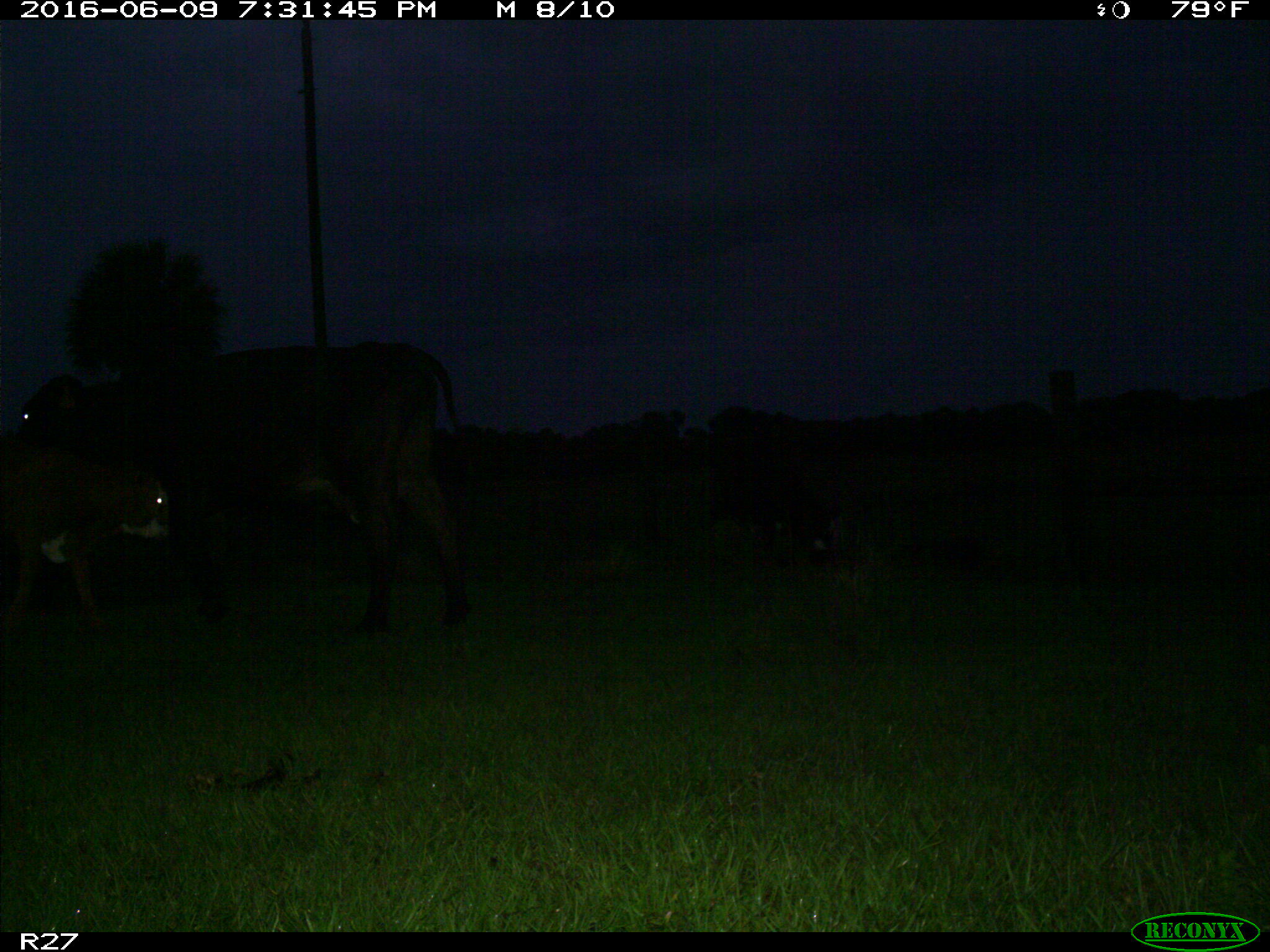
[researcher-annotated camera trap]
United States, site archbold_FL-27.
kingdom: Animalia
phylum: Chordata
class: Mammalia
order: Artiodactyla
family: Bovidae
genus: Bos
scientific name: Bos taurus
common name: domestic cow